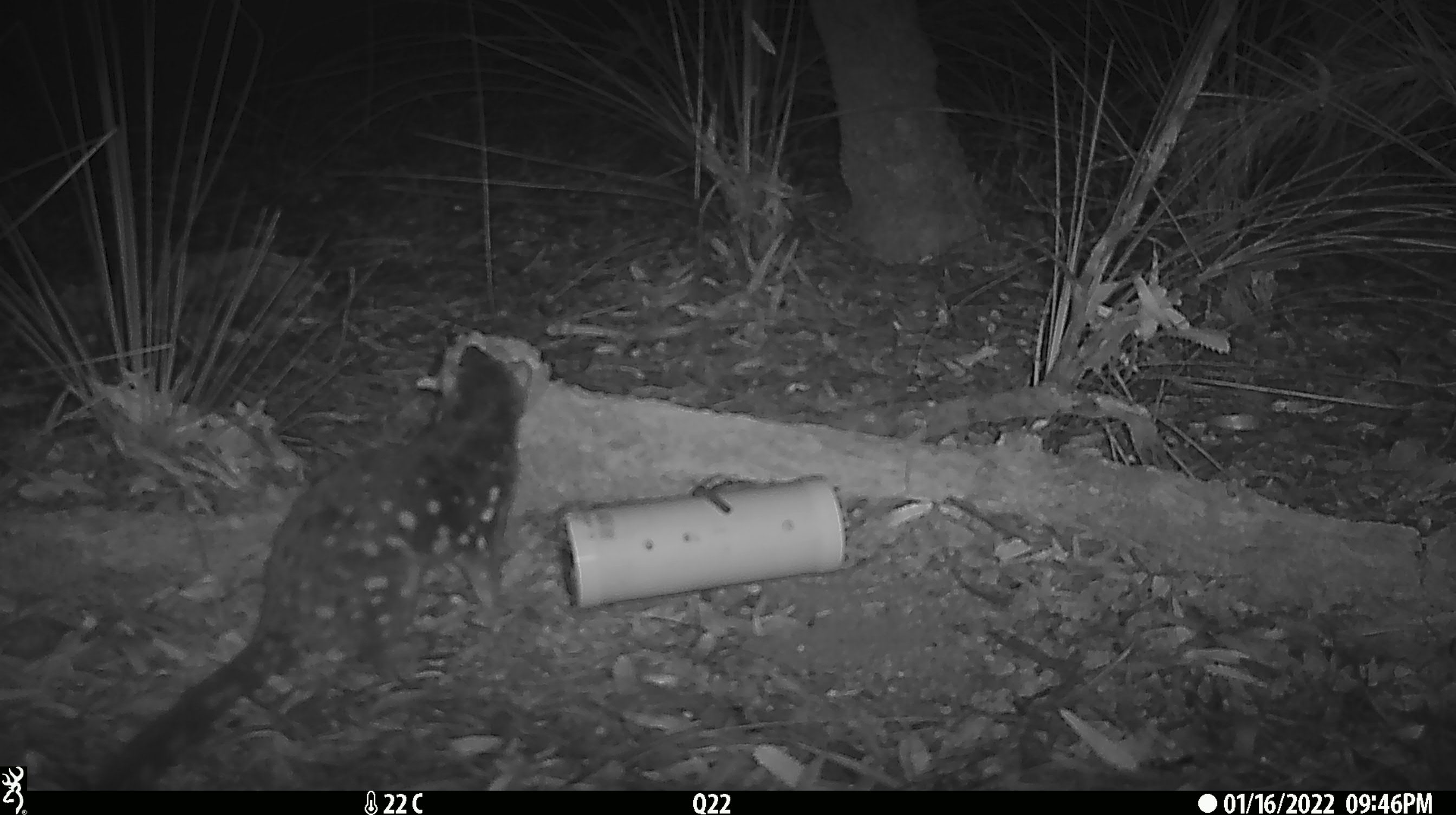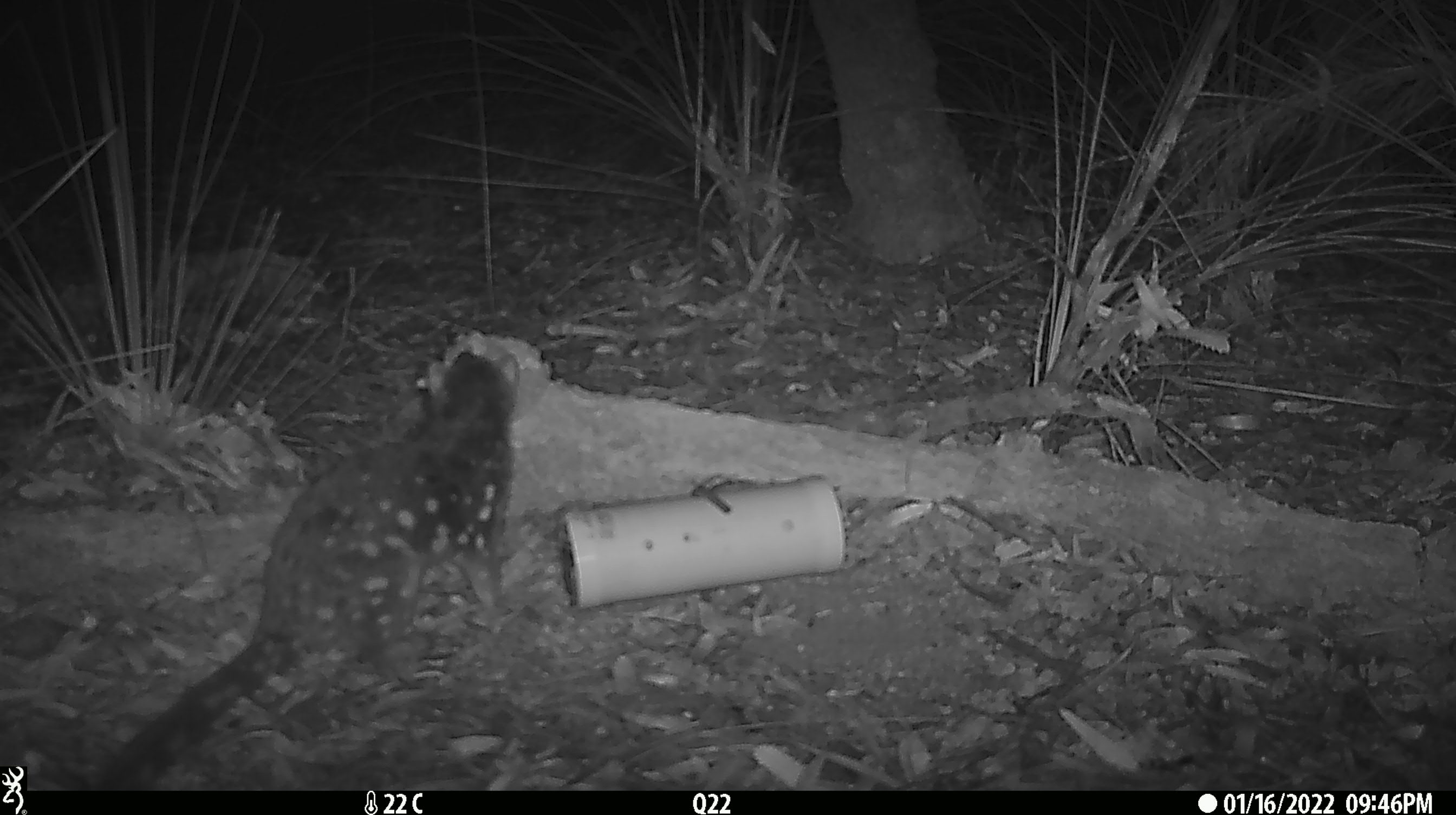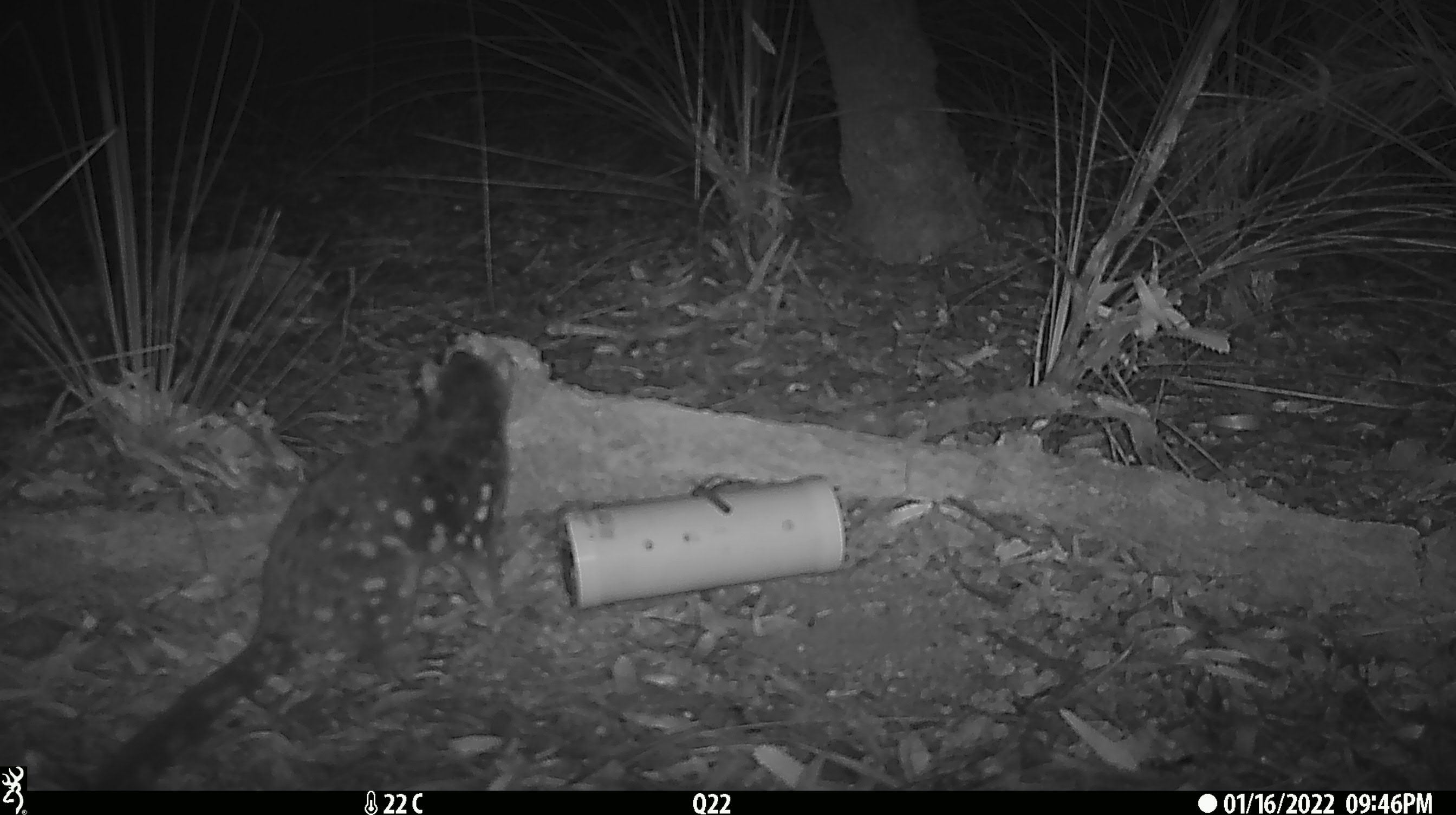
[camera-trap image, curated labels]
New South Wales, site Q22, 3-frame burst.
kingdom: Animalia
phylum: Chordata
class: Mammalia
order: Dasyuromorphia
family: Dasyuridae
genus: Dasyurus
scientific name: Dasyurus maculatus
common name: spotted-tailed quoll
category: quoll